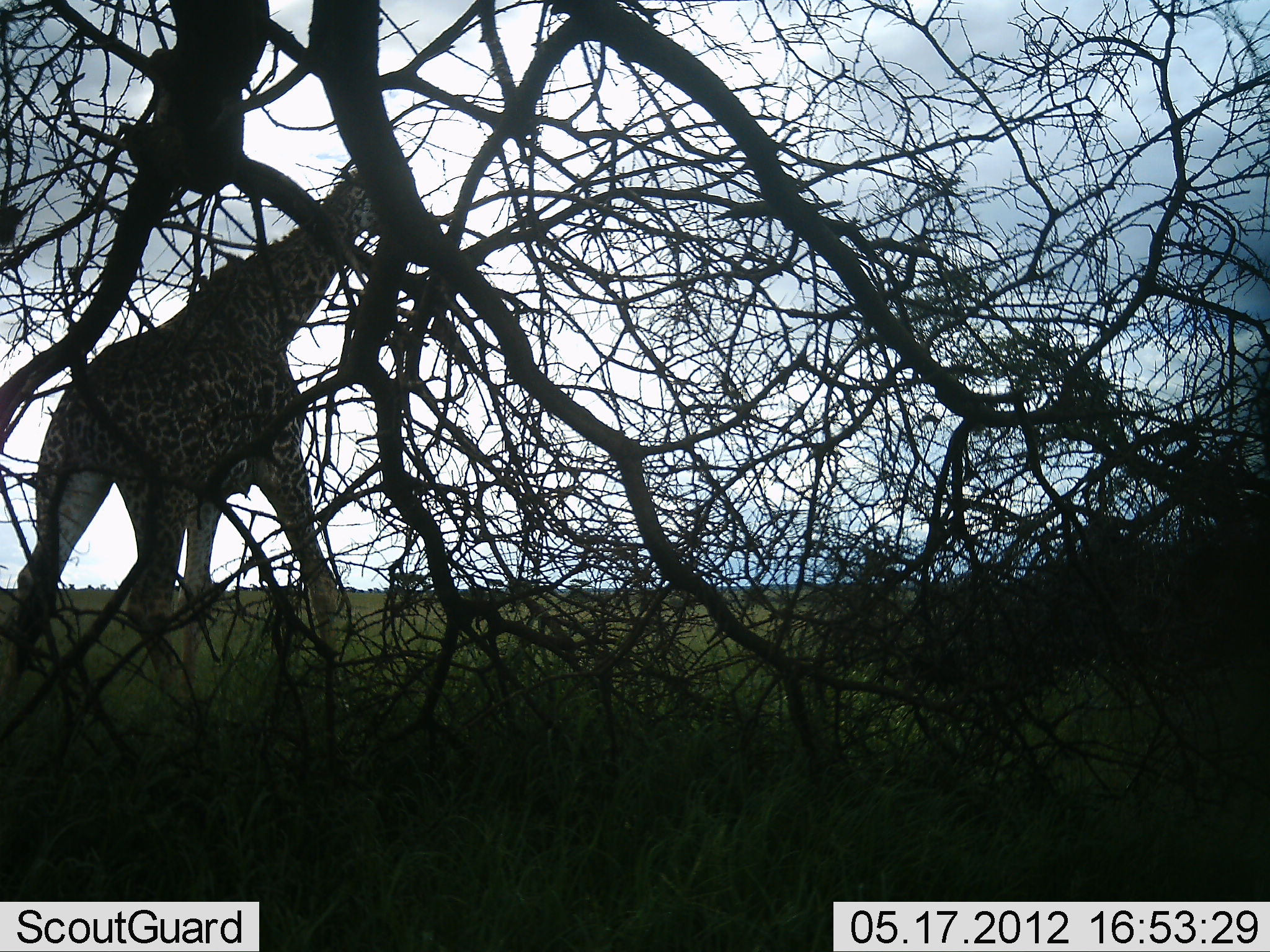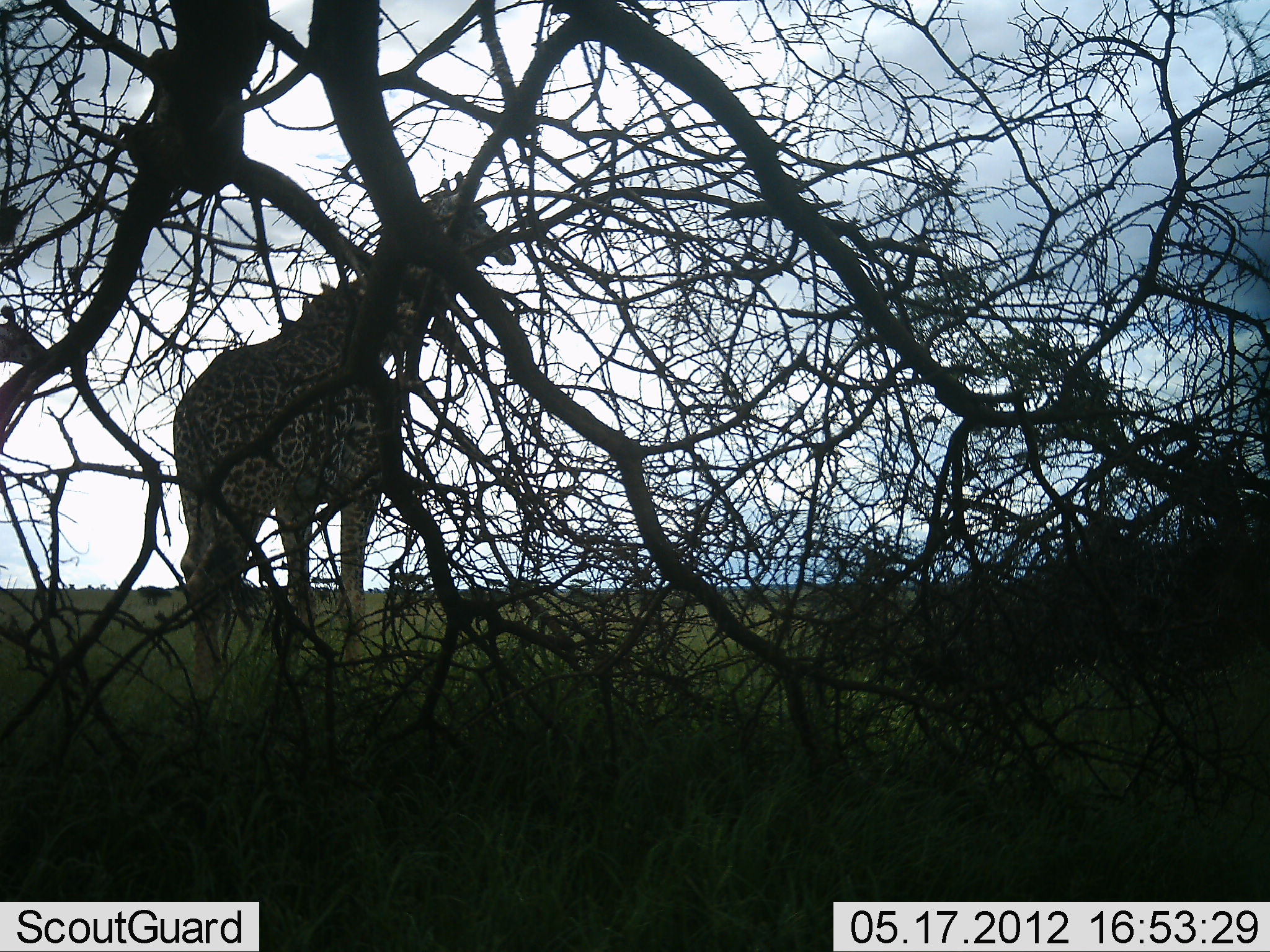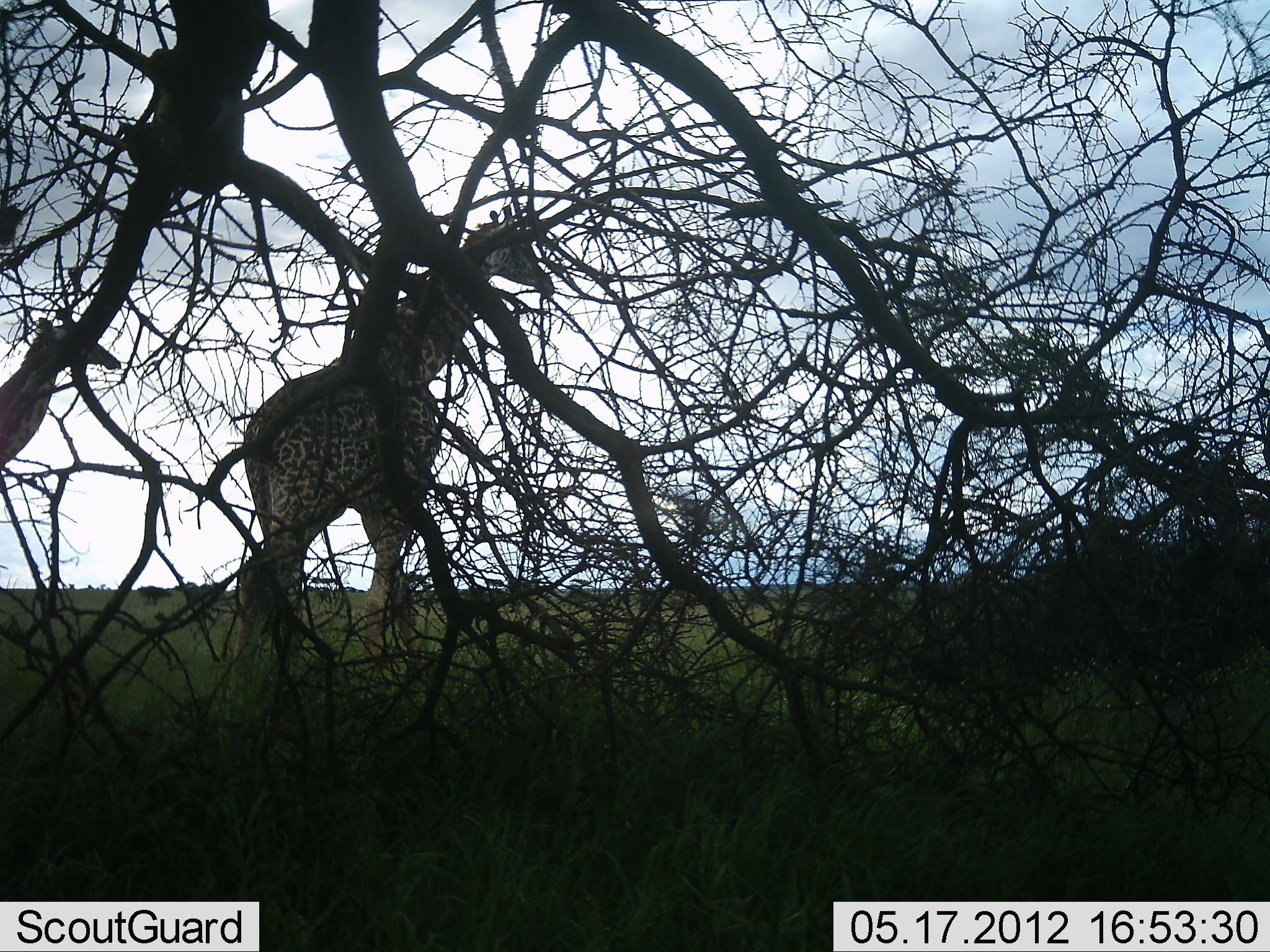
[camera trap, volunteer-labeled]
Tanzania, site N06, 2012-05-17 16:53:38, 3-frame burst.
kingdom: Animalia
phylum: Chordata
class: Mammalia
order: Artiodactyla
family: Giraffidae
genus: Giraffa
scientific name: Giraffa camelopardalis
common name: giraffe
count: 2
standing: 26%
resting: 0%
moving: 78%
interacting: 0%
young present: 4%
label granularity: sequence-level